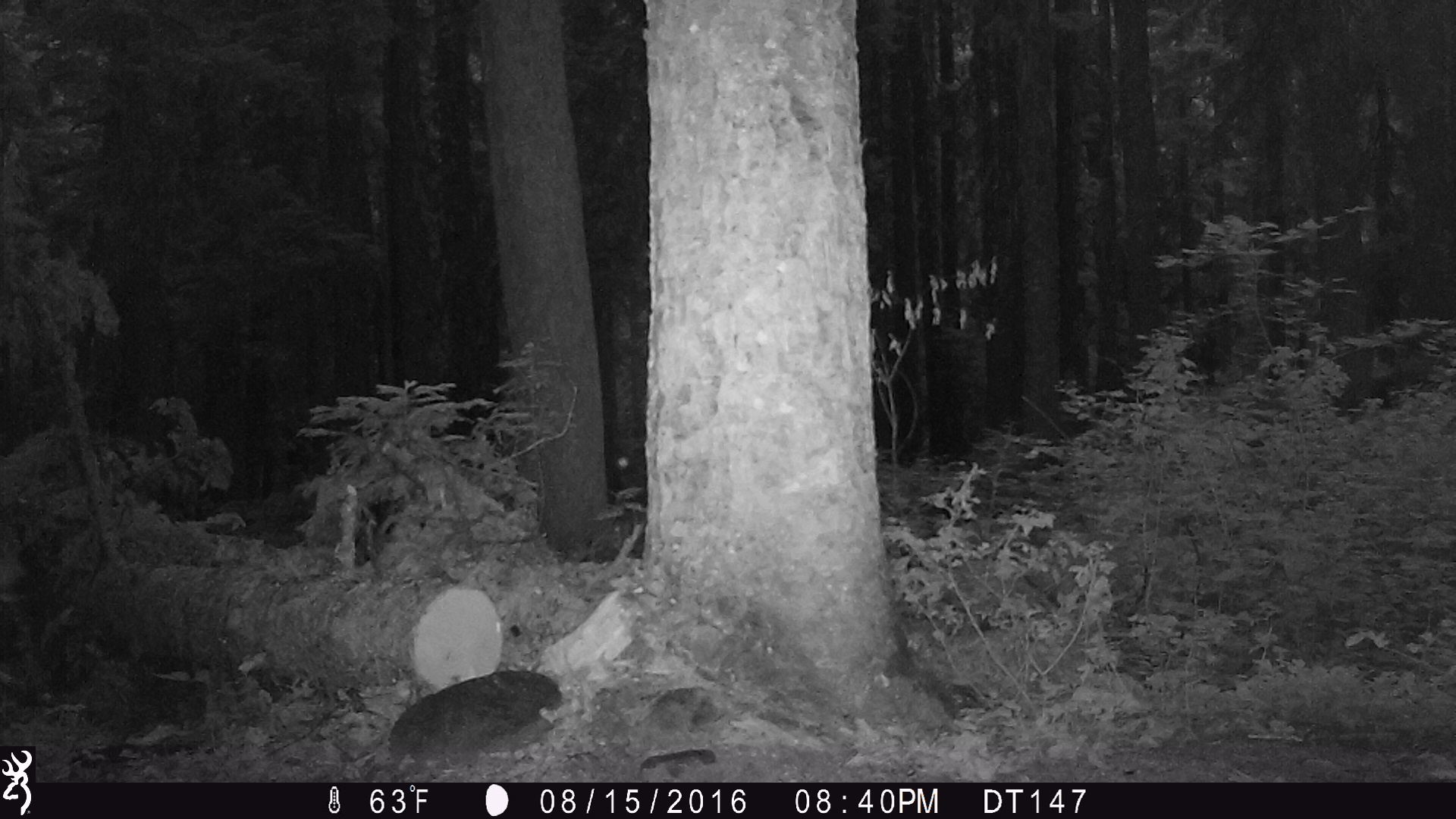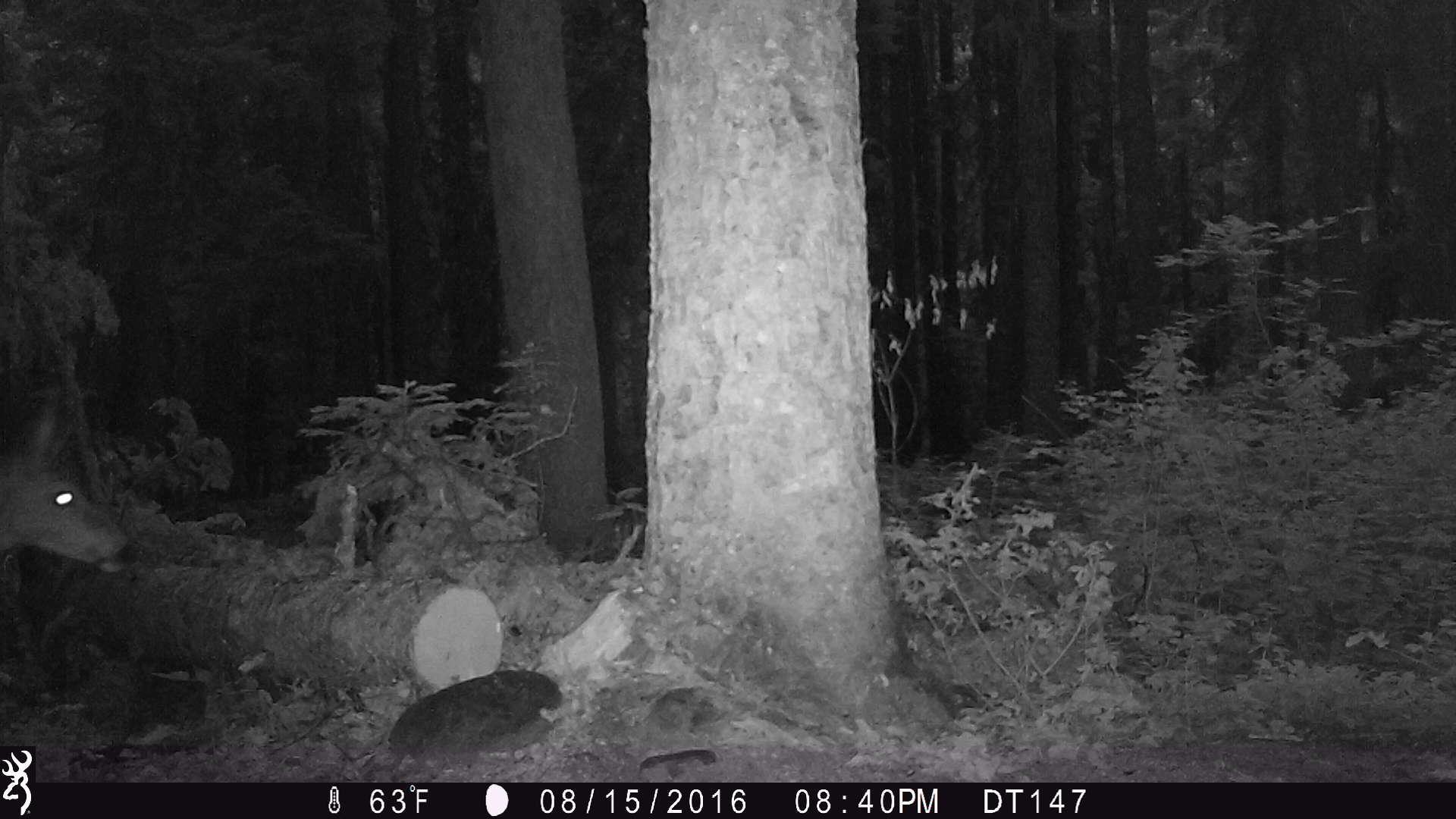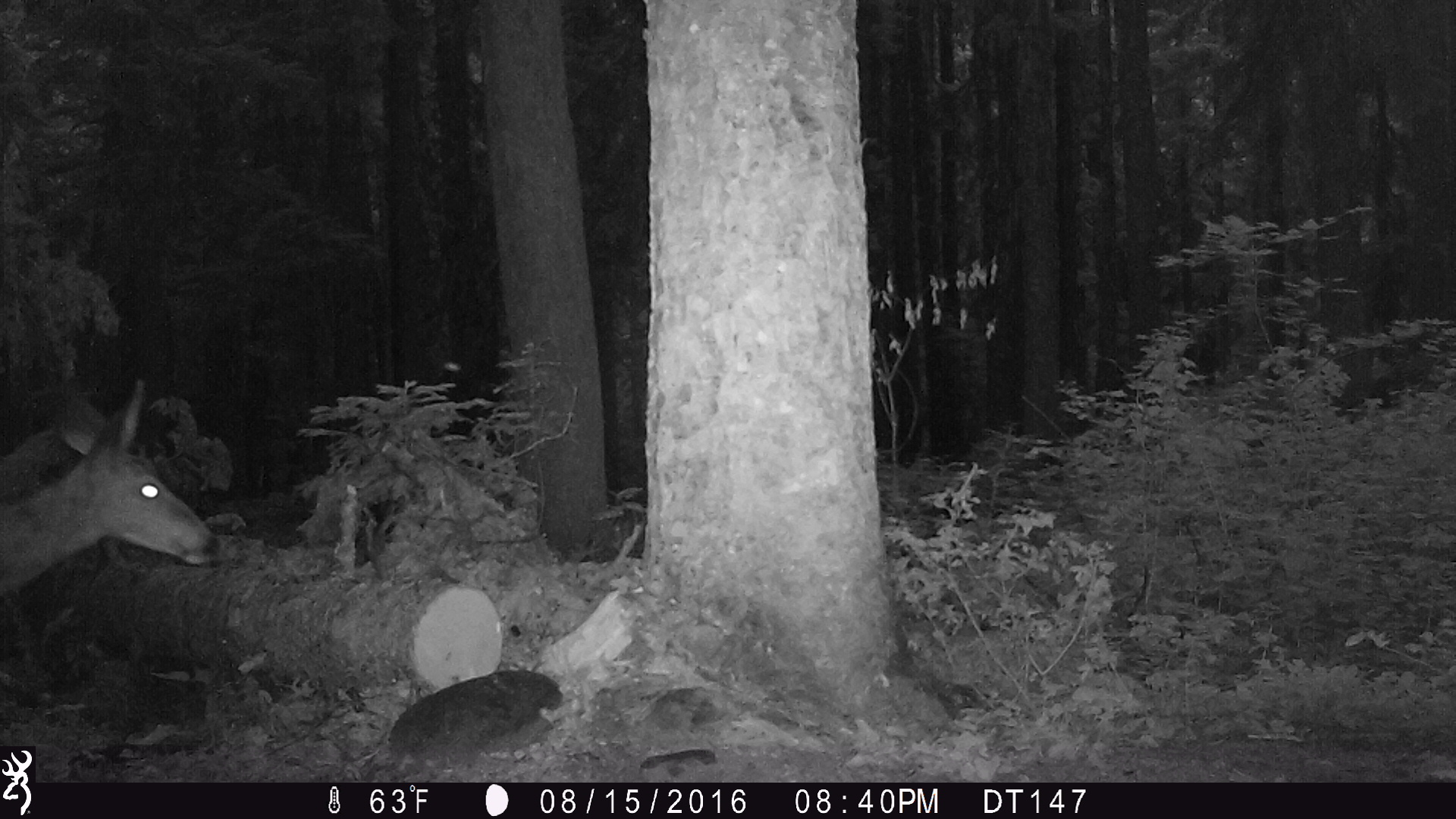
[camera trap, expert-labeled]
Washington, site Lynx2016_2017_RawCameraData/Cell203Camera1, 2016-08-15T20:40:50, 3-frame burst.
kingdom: Animalia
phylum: Chordata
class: Mammalia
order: Artiodactyla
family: Cervidae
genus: Odocoileus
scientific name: Odocoileus hemionus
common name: mule deer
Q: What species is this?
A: Odocoileus hemionus (mule deer).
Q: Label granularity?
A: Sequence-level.